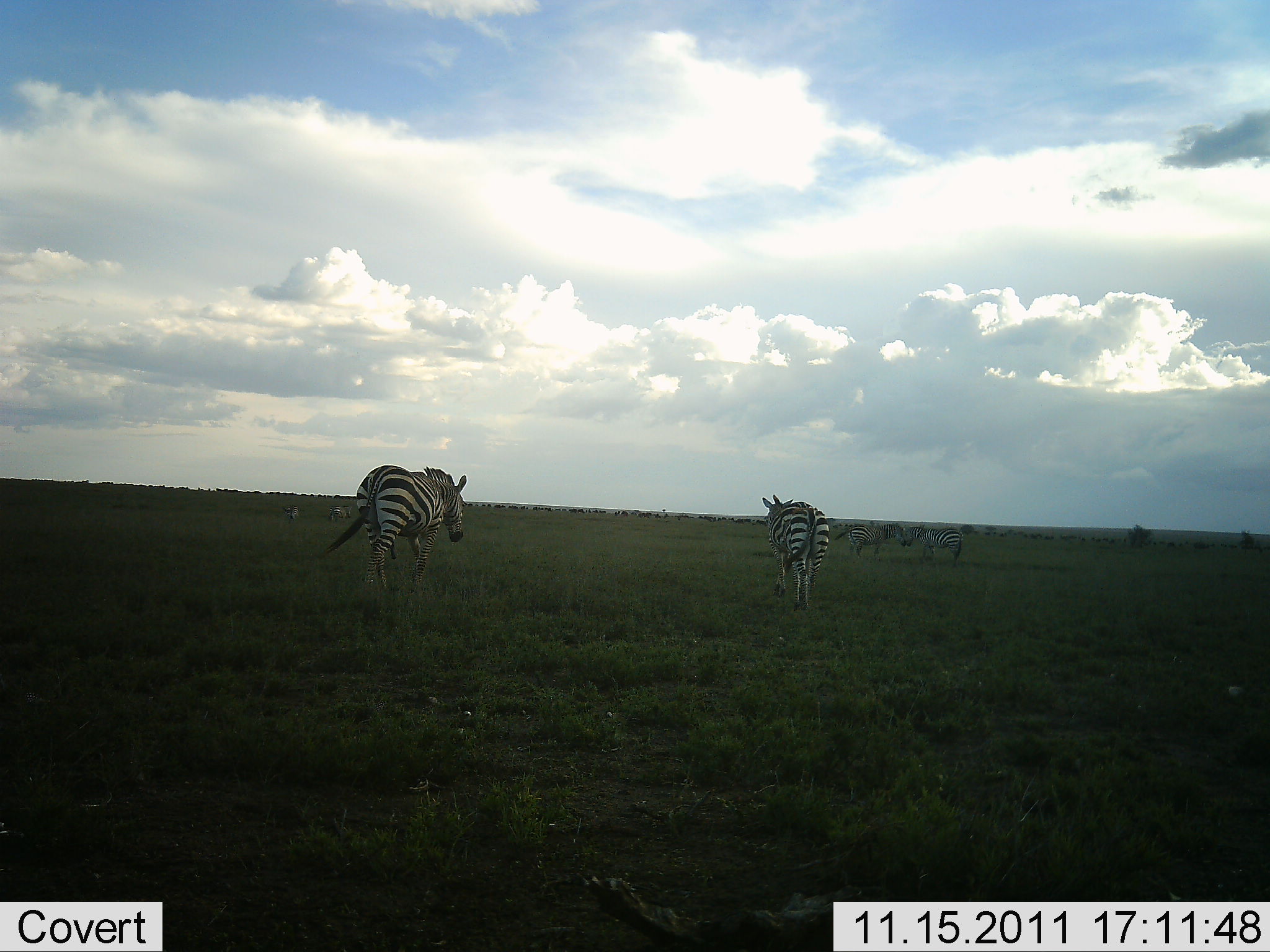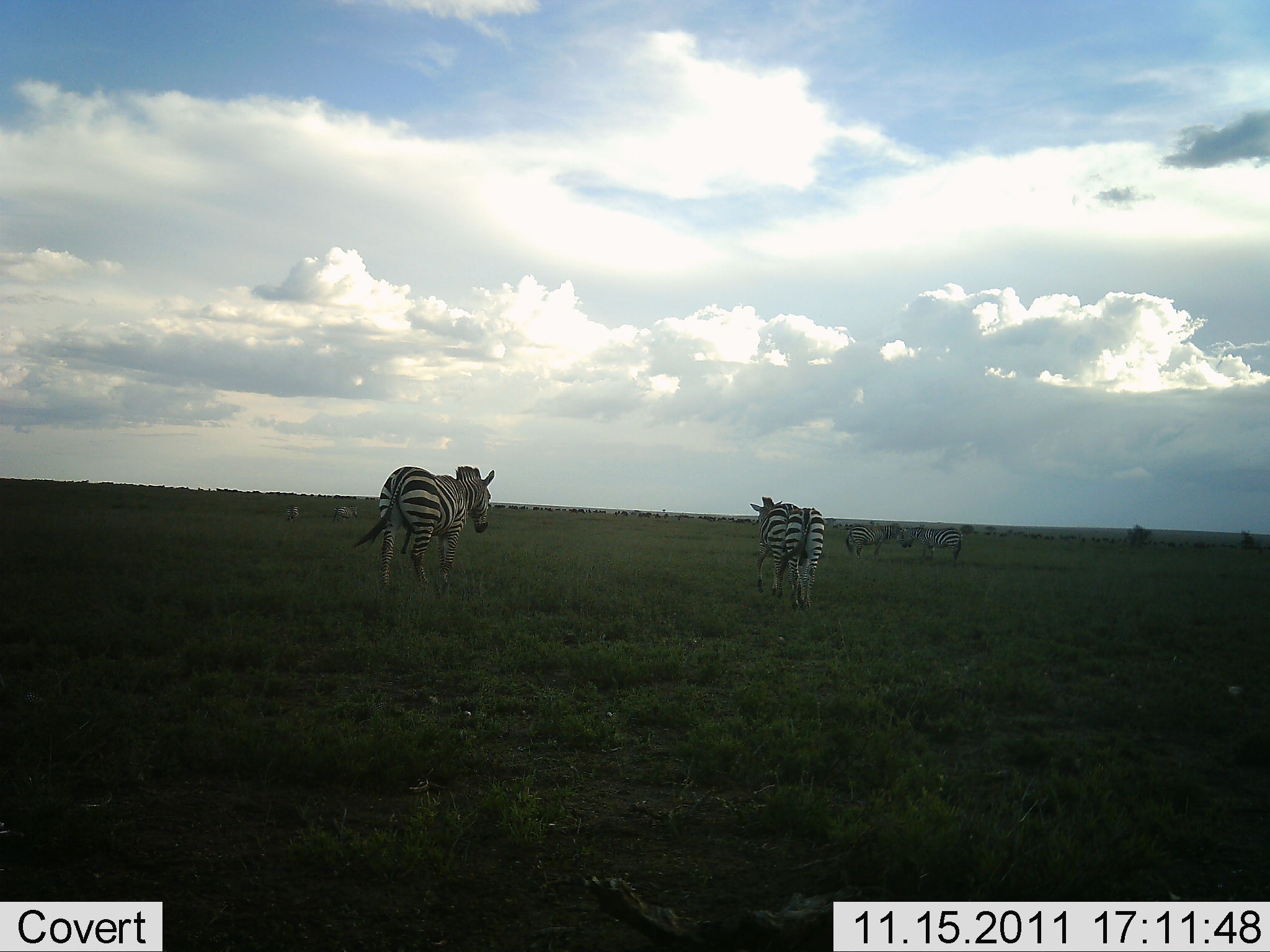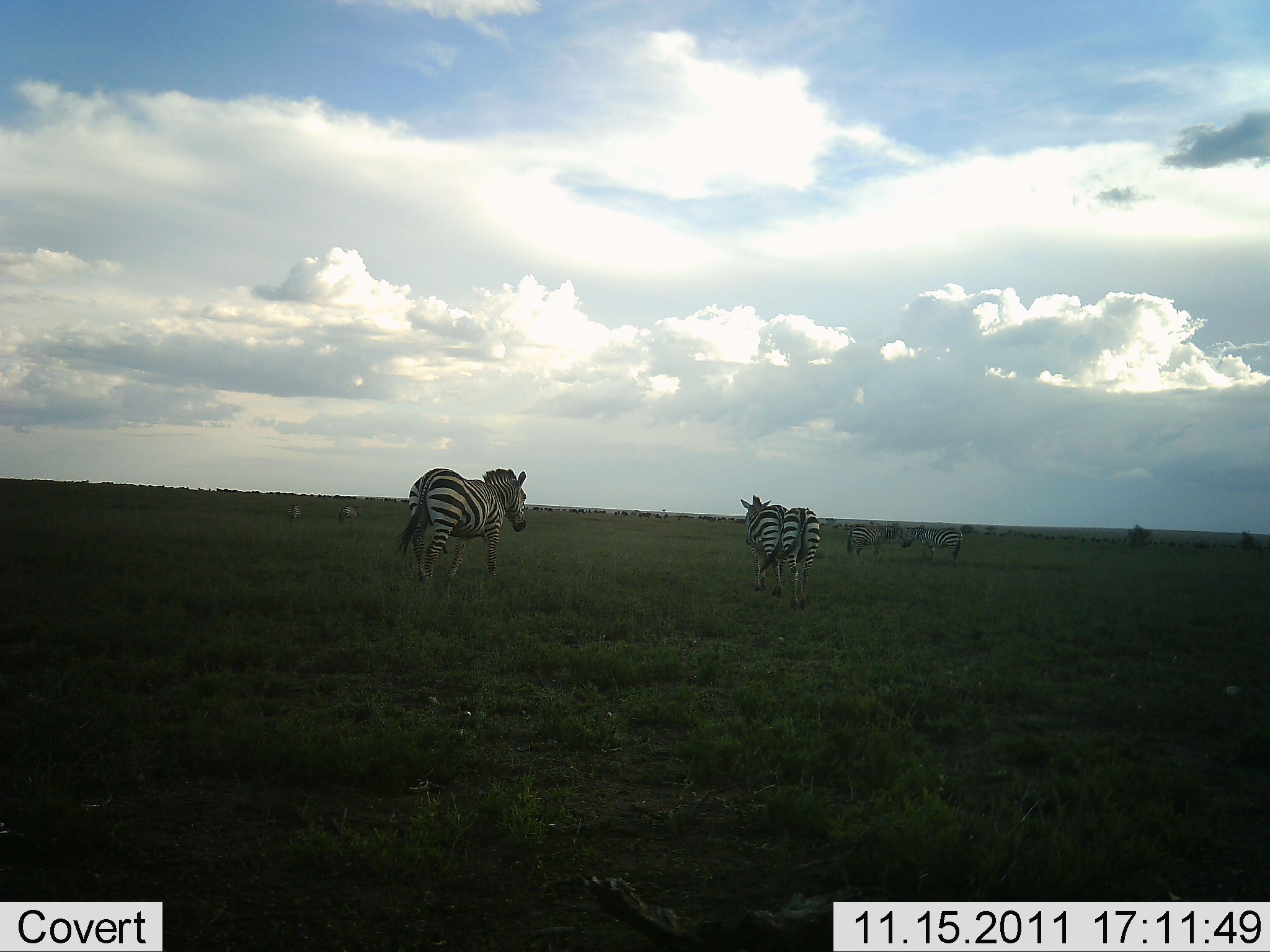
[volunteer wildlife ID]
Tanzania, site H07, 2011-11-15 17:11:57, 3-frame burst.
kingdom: Animalia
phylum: Chordata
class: Mammalia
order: Perissodactyla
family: Equidae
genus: Equus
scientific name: Equus quagga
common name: plains zebra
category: zebra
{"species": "zebra (plains zebra) (Equus quagga)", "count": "4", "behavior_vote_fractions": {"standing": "27%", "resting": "0%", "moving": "100%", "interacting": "9%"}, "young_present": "0%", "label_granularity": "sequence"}